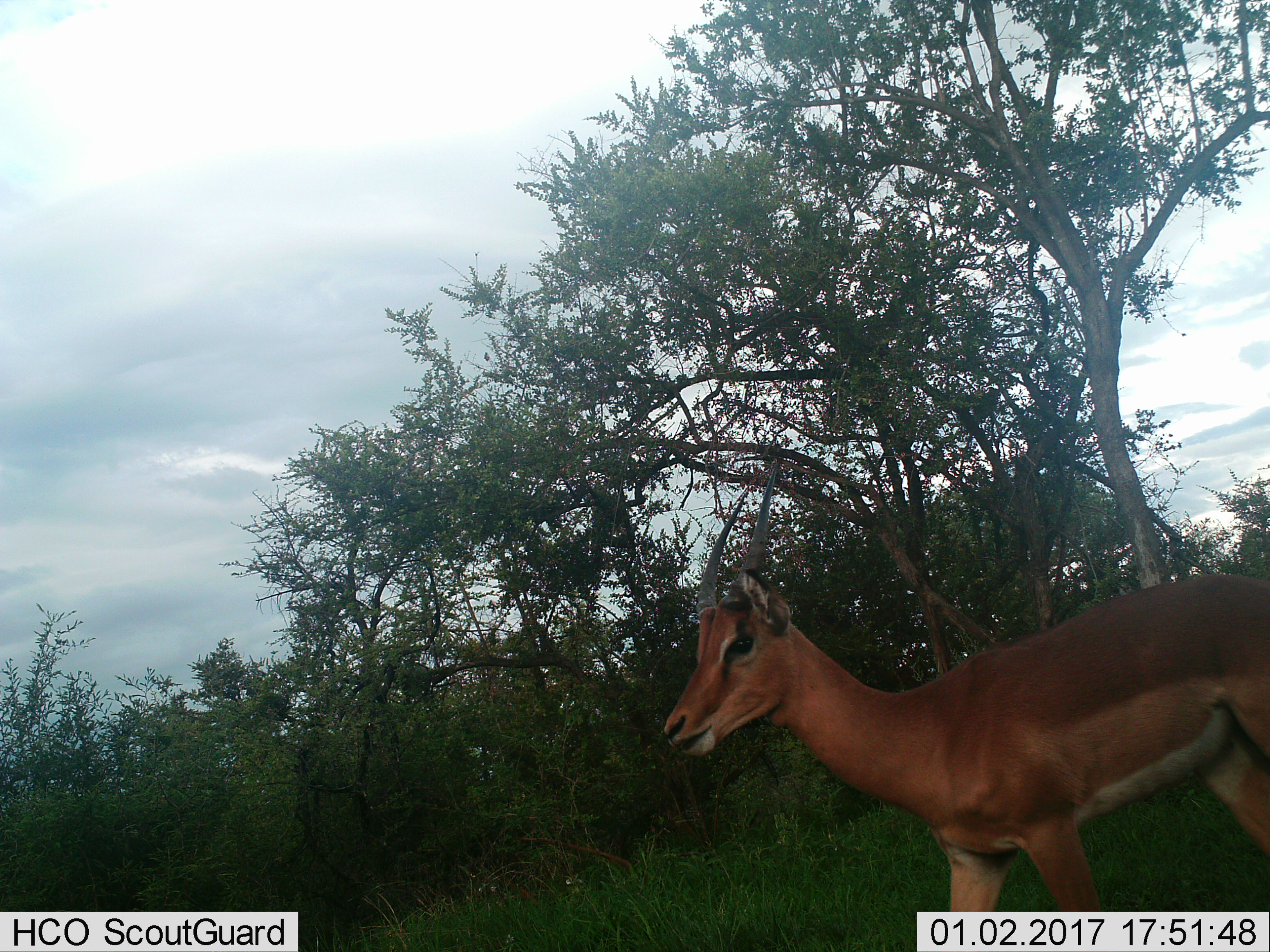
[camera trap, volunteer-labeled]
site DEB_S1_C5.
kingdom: Animalia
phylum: Chordata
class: Mammalia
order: Artiodactyla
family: Bovidae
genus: Aepyceros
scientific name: Aepyceros melampus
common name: impala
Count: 1.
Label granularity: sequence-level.